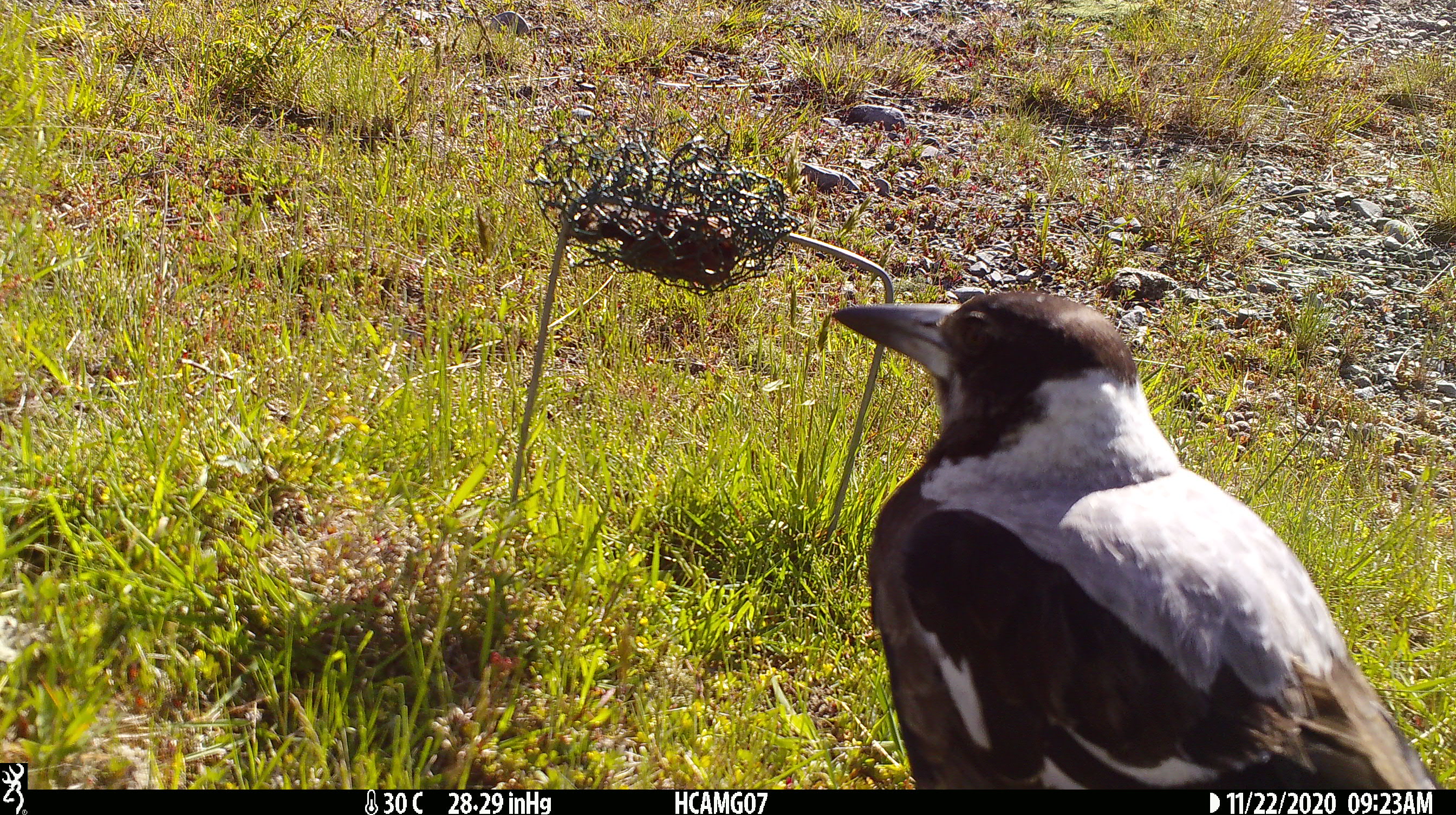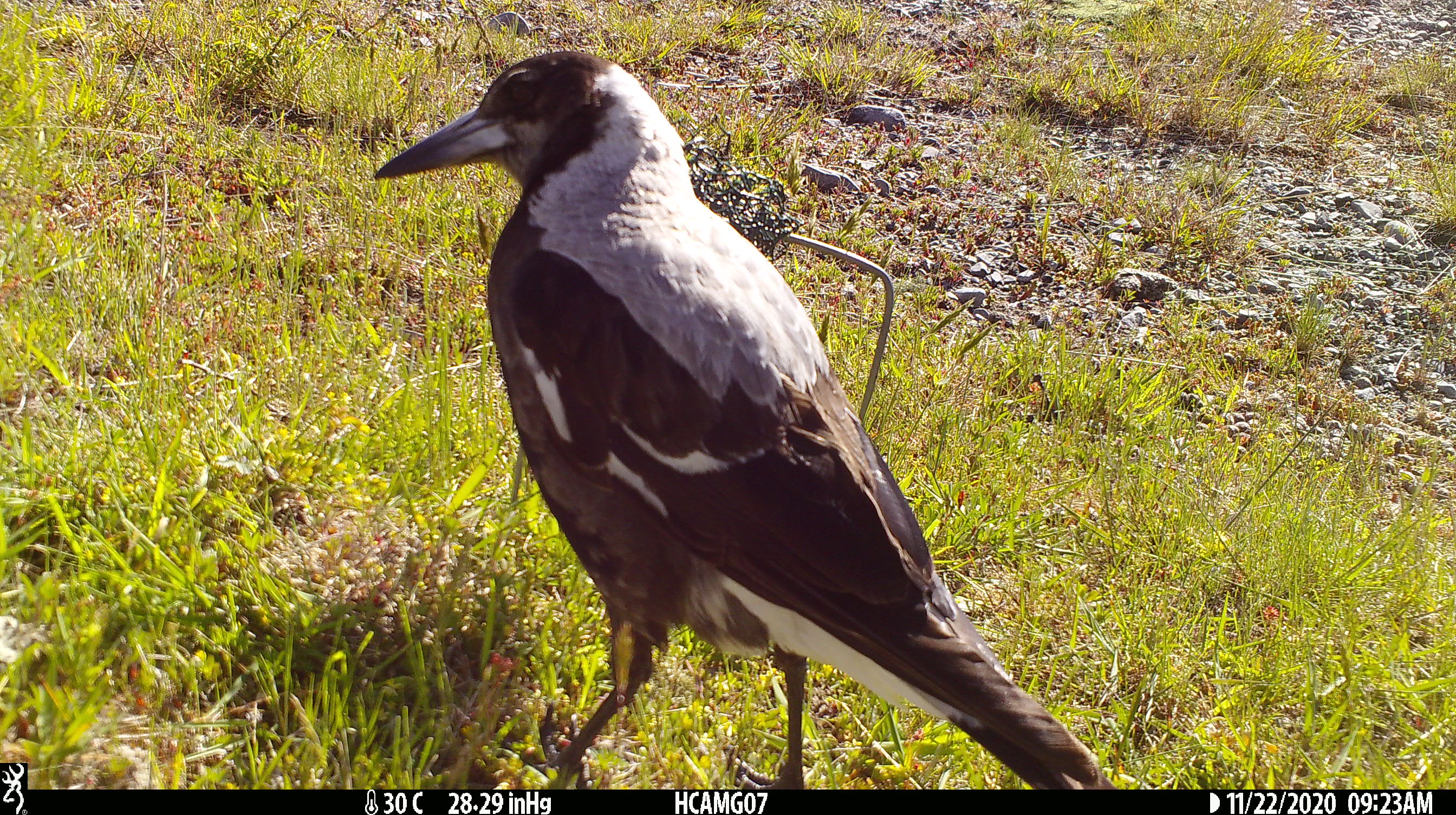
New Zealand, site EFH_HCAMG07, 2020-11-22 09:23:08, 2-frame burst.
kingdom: Animalia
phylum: Chordata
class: Aves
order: Passeriformes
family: Artamidae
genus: Gymnorhina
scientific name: Gymnorhina tibicen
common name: australian magpie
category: magpie